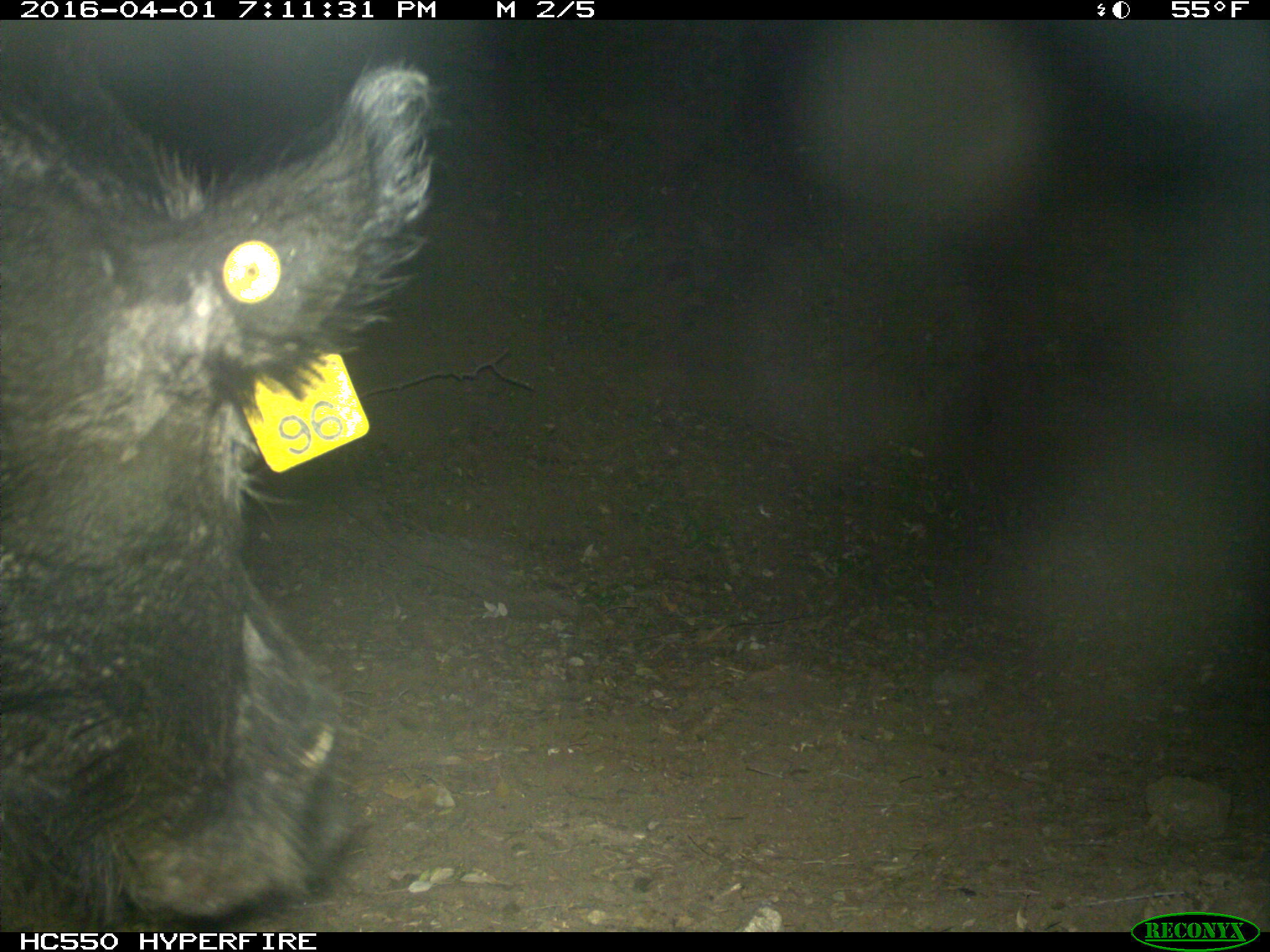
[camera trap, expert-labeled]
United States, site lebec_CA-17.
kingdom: Animalia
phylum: Chordata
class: Mammalia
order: Artiodactyla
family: Suidae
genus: Sus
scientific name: Sus scrofa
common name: wild boar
Sus scrofa (wild boar).